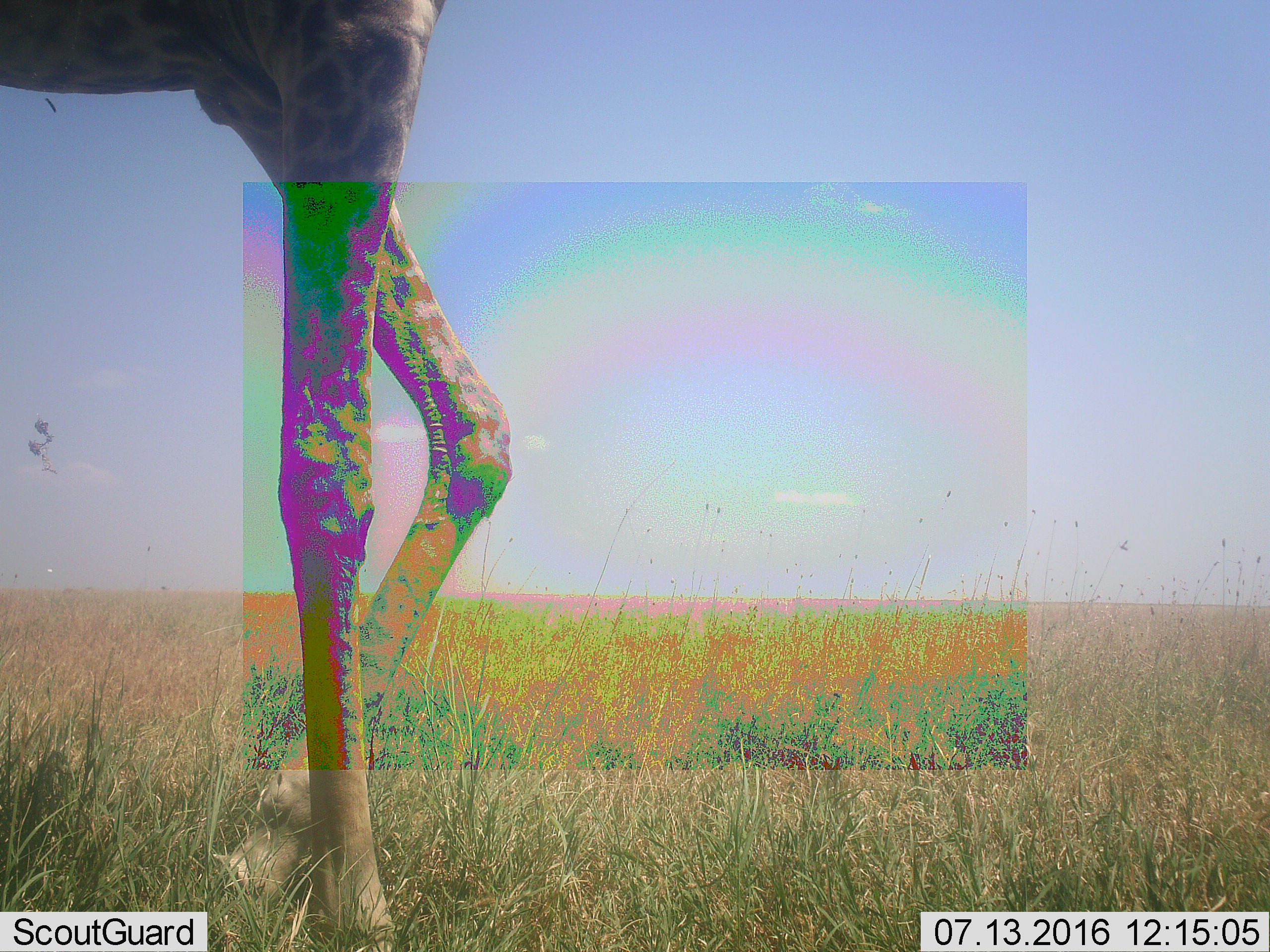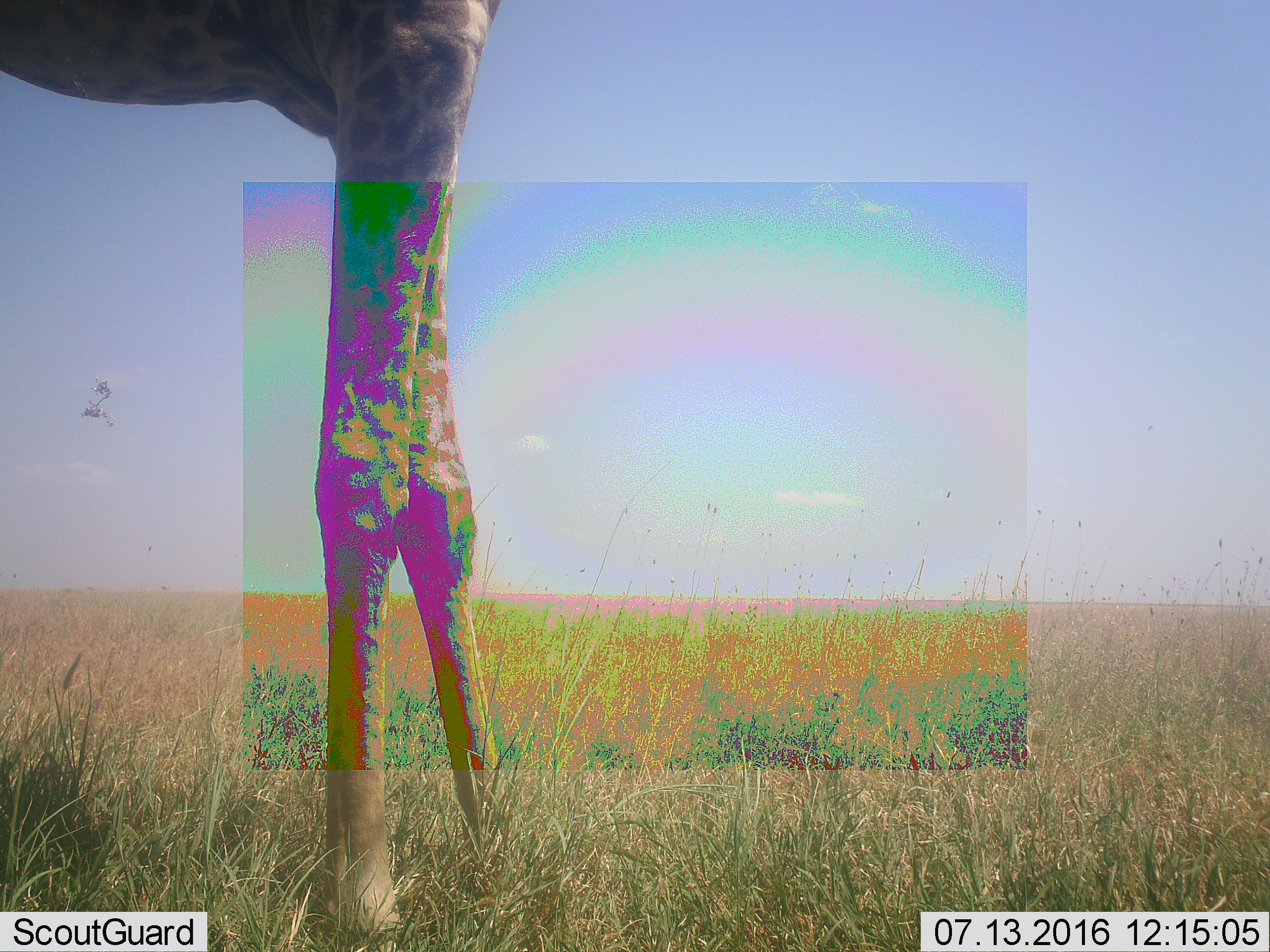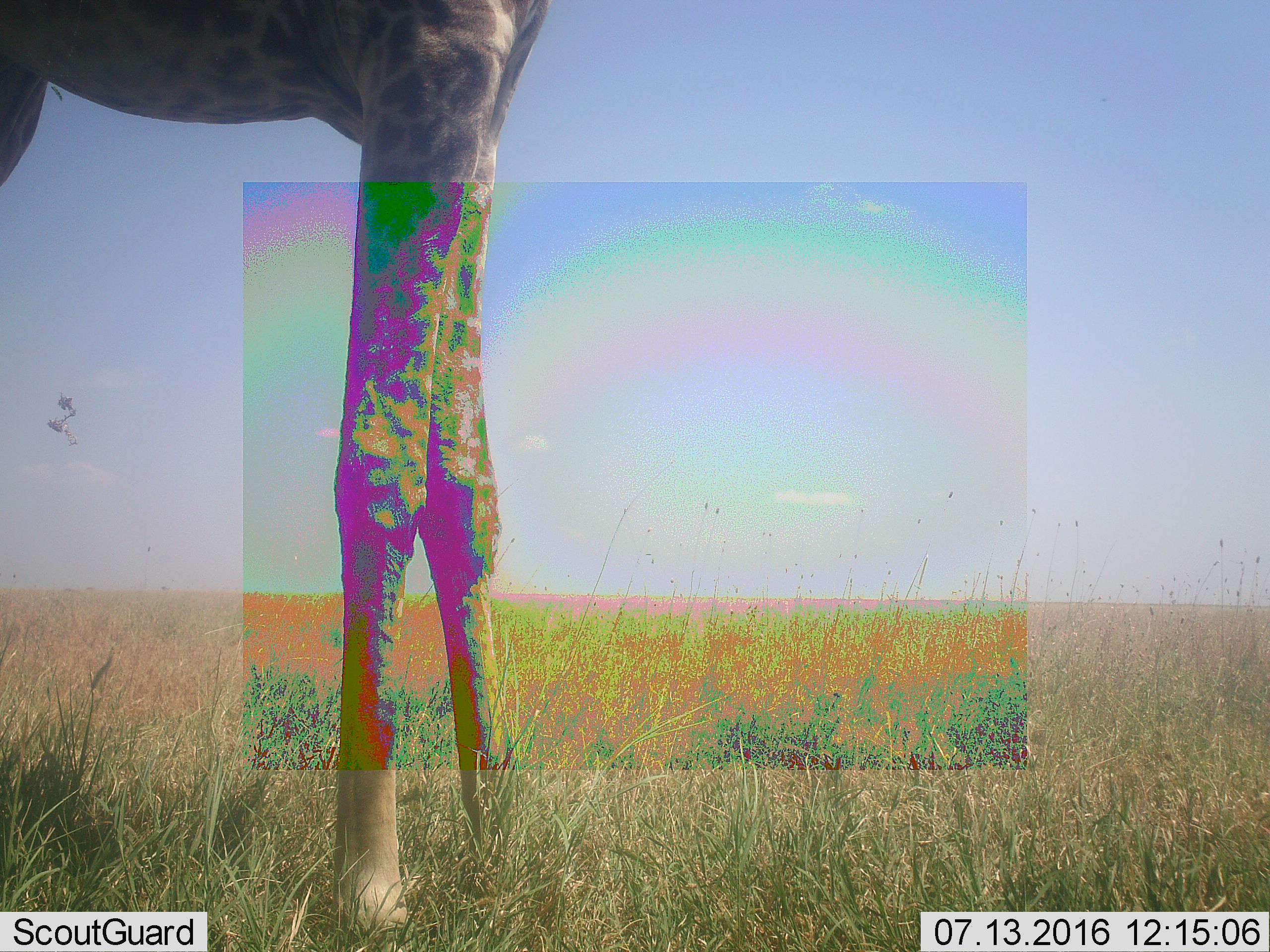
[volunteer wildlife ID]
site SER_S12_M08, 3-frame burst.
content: unidentified animal